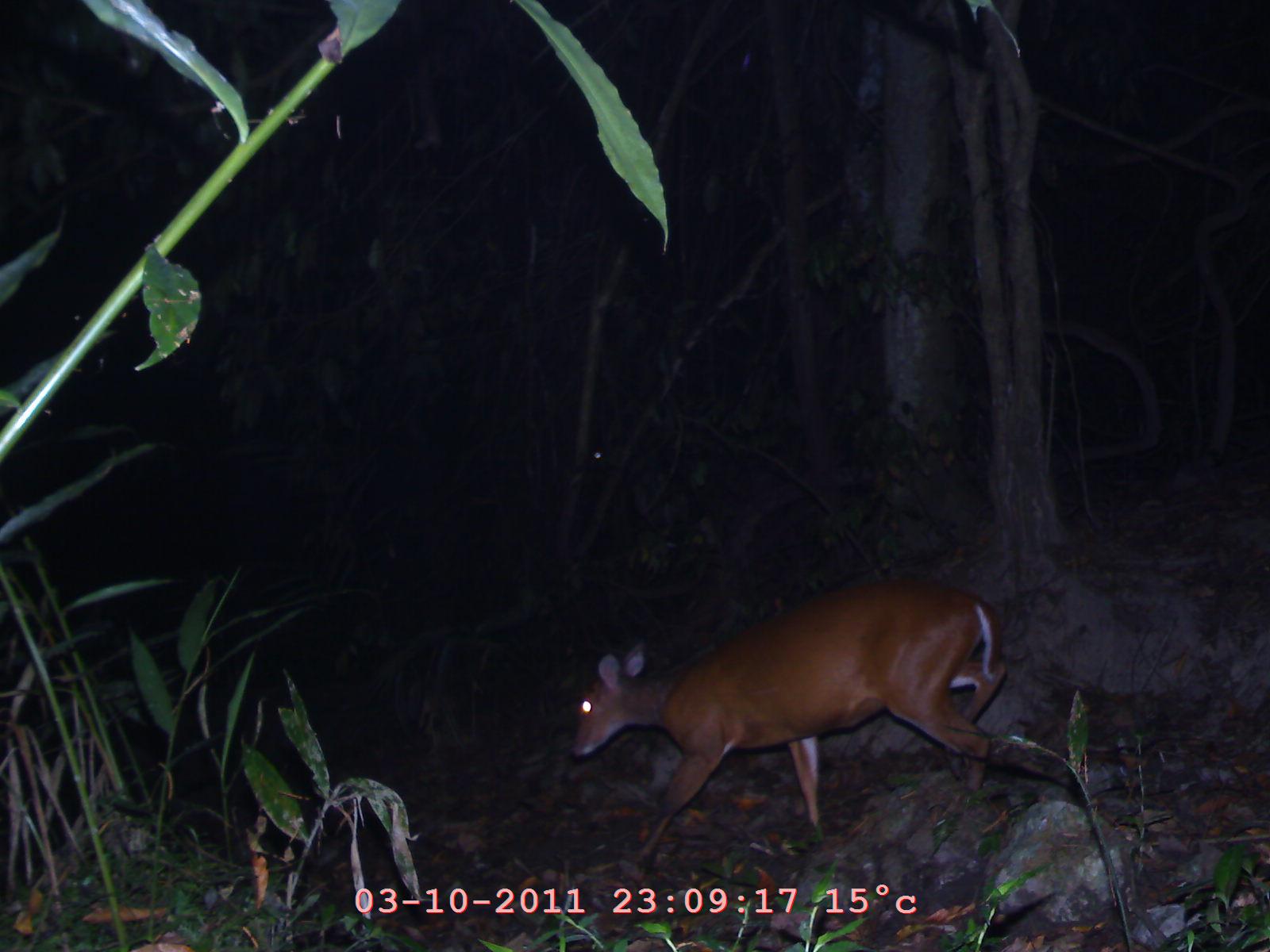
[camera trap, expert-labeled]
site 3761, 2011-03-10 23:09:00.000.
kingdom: Animalia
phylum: Chordata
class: Mammalia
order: Artiodactyla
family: Cervidae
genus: Muntiacus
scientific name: Muntiacus muntjak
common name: southern red muntjac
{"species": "Muntiacus muntjak (southern red muntjac)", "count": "1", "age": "adult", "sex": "female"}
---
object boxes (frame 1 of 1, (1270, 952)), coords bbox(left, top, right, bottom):
muntiacus muntjak: bbox(564, 575, 1007, 871)